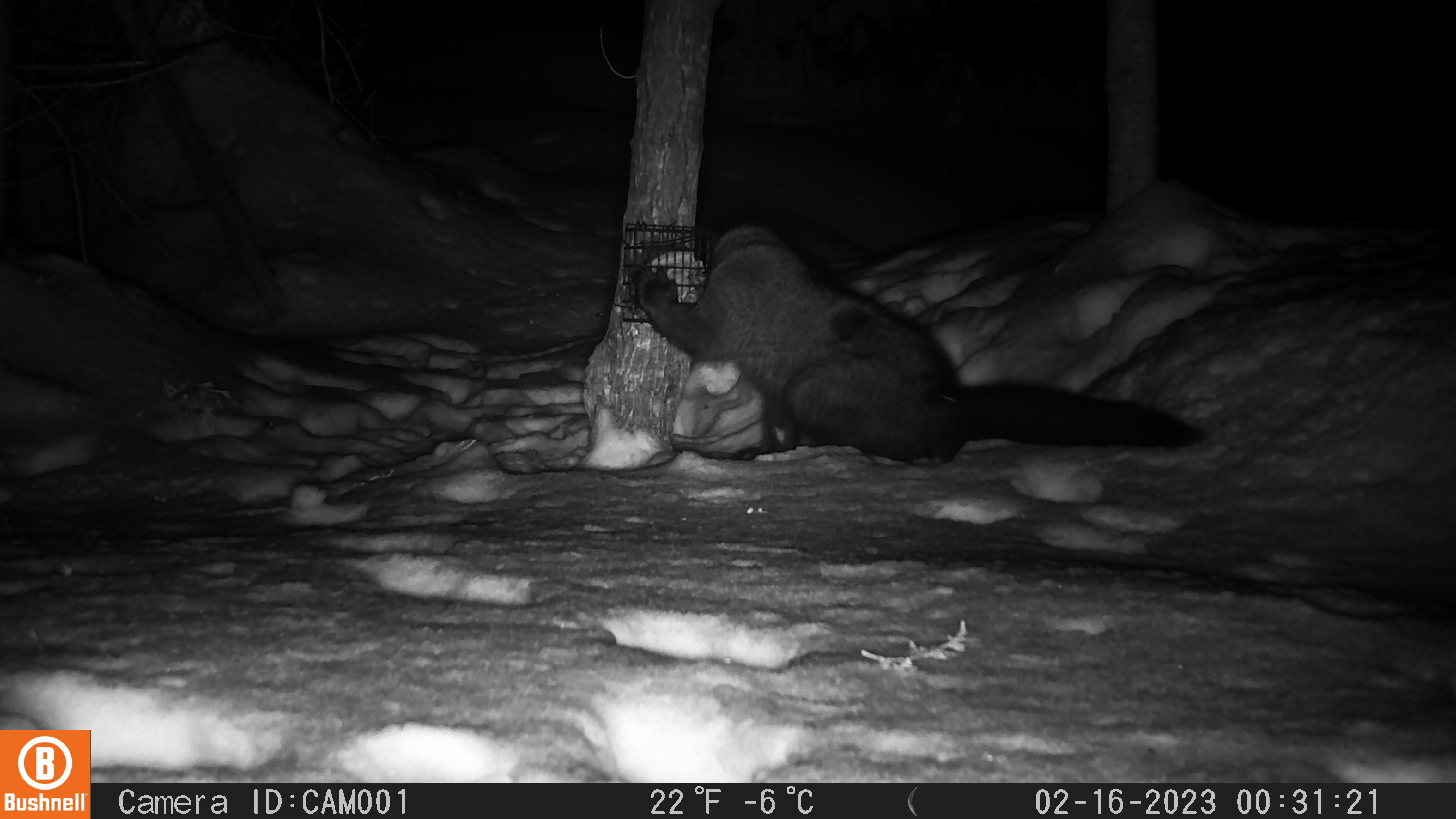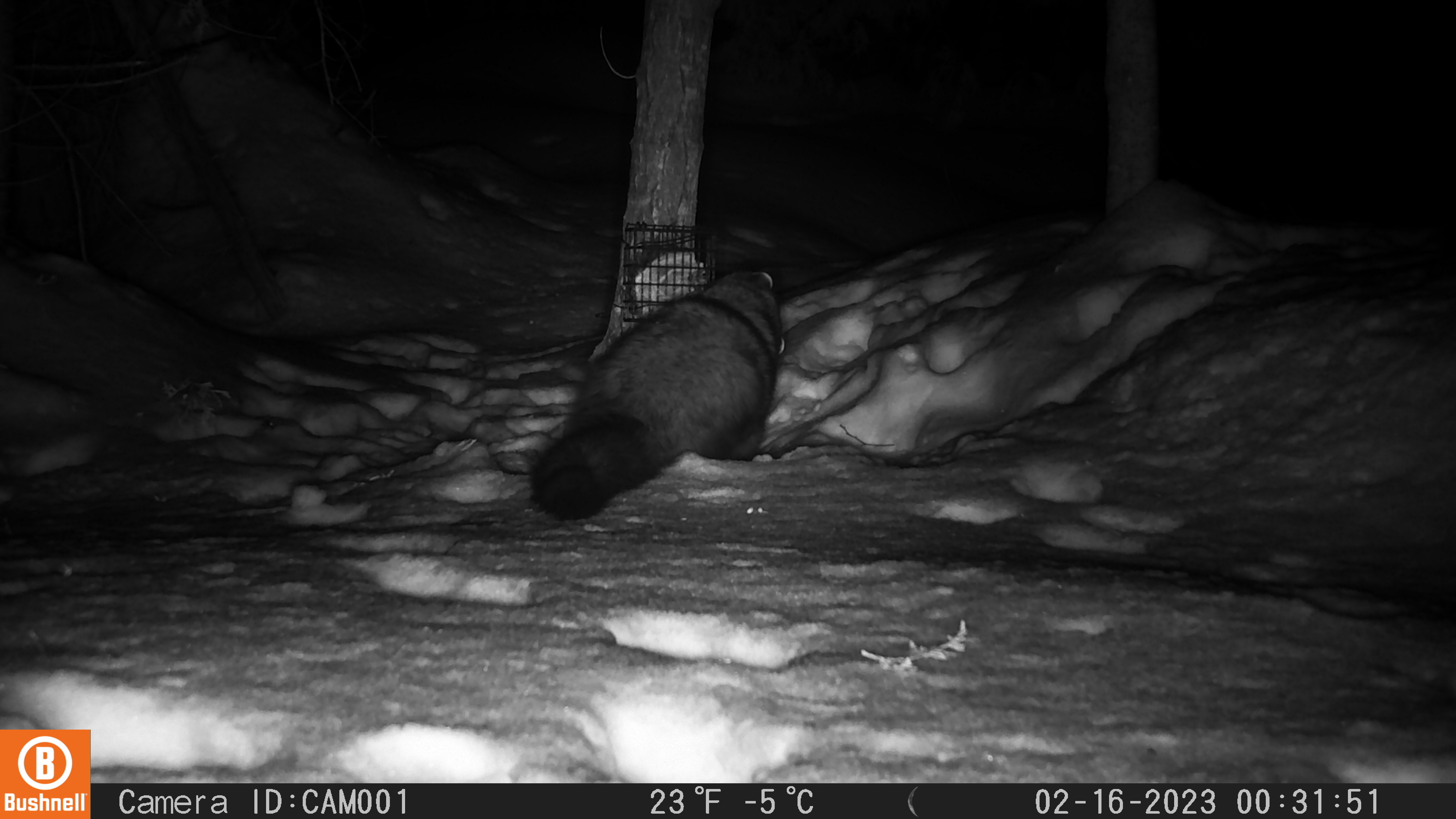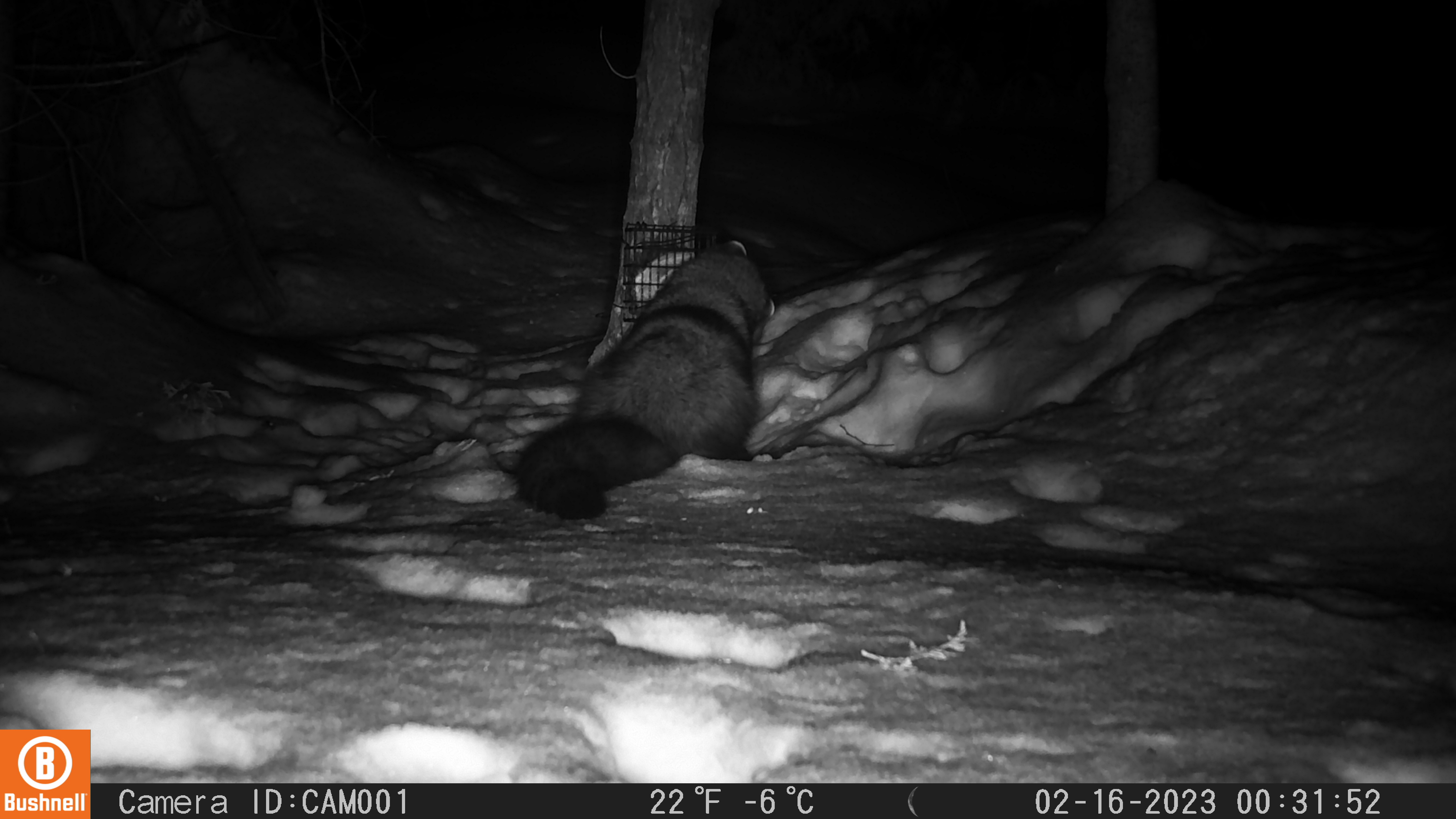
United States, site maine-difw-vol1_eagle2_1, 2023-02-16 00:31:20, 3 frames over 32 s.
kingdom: Animalia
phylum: Chordata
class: Mammalia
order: Carnivora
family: Mustelidae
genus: Pekania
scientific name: Pekania pennanti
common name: fisher